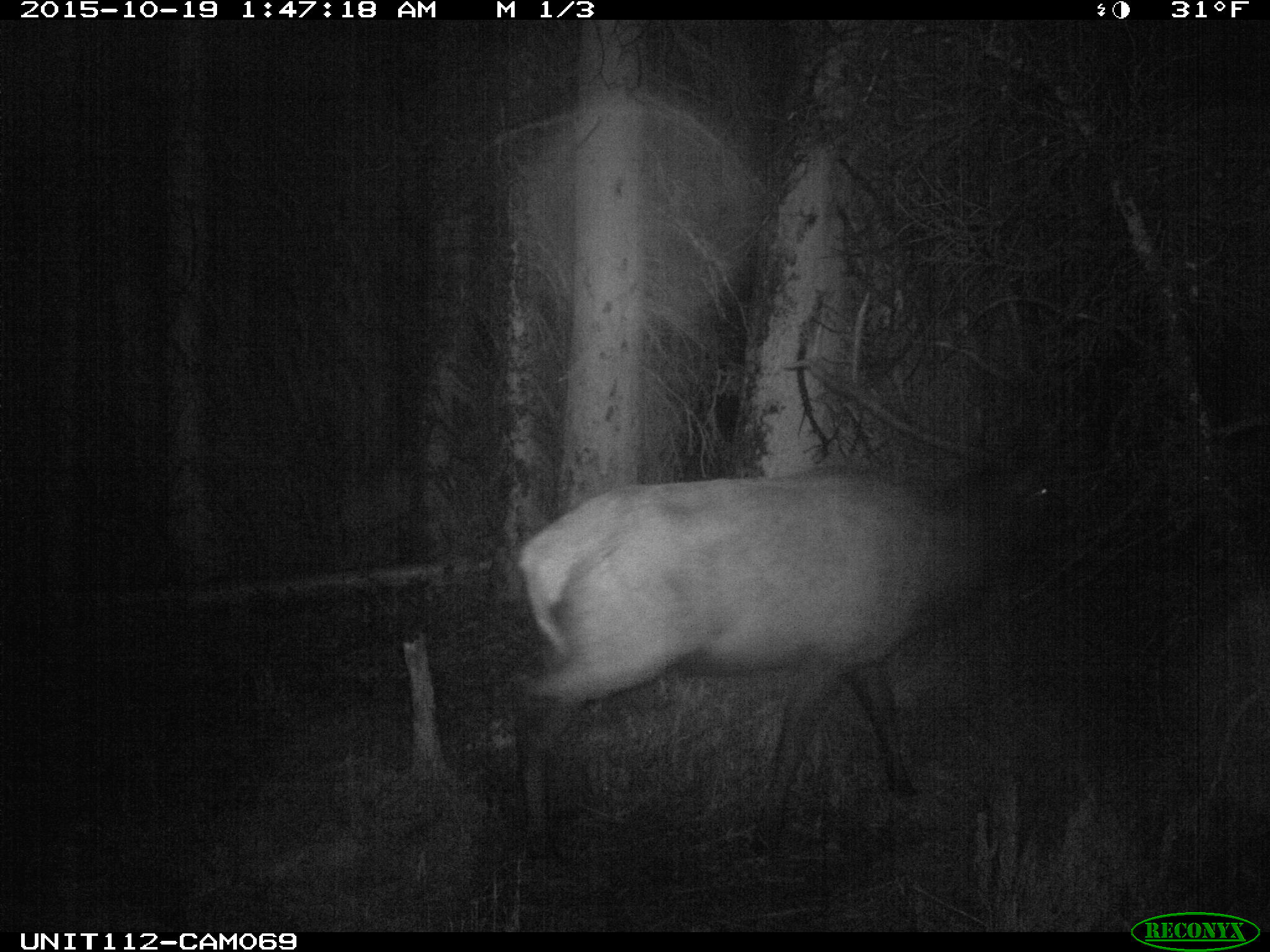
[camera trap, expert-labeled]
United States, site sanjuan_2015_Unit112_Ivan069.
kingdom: Animalia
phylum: Chordata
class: Mammalia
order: Artiodactyla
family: Cervidae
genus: Cervus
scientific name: Cervus elaphus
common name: red deer